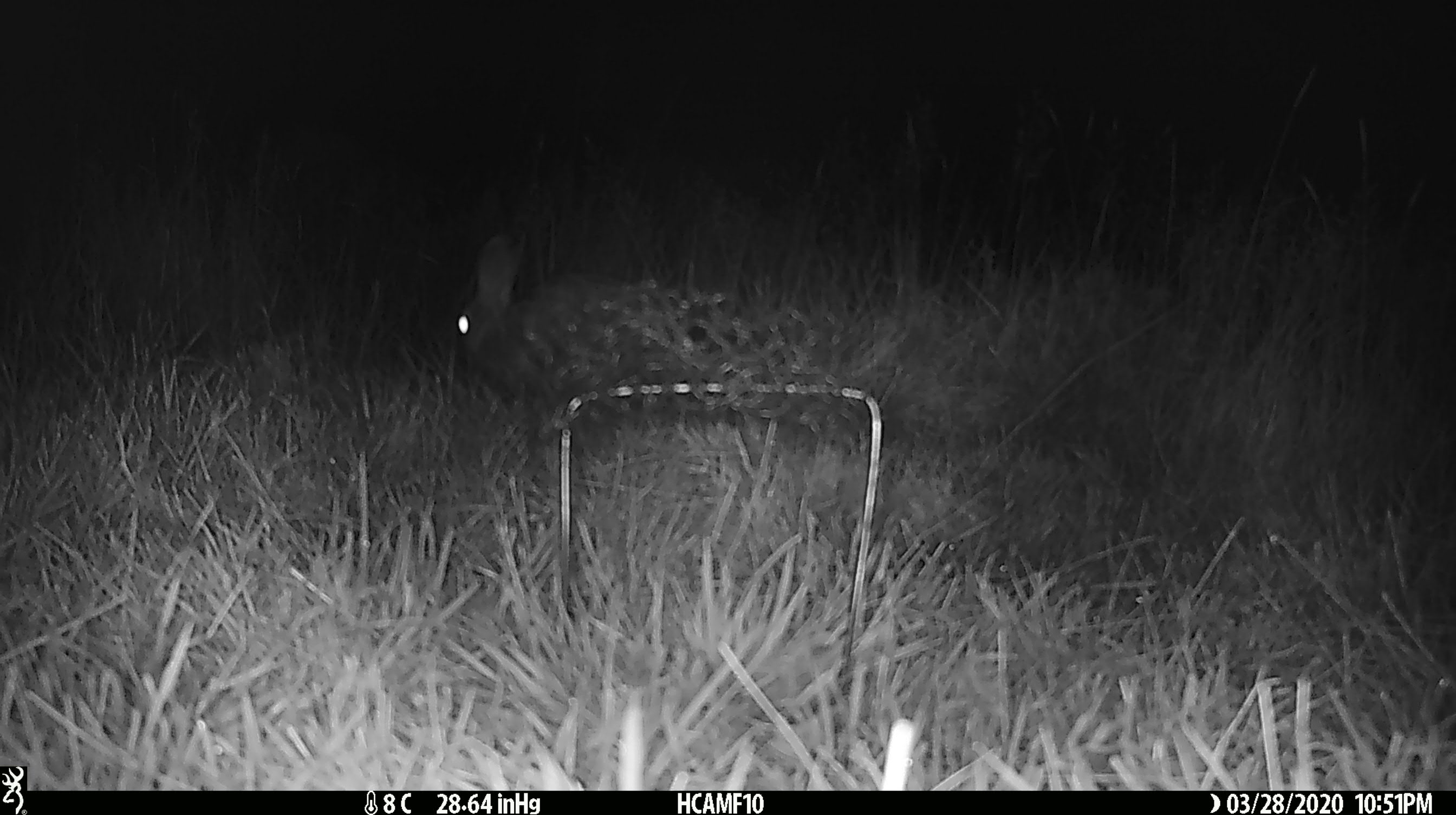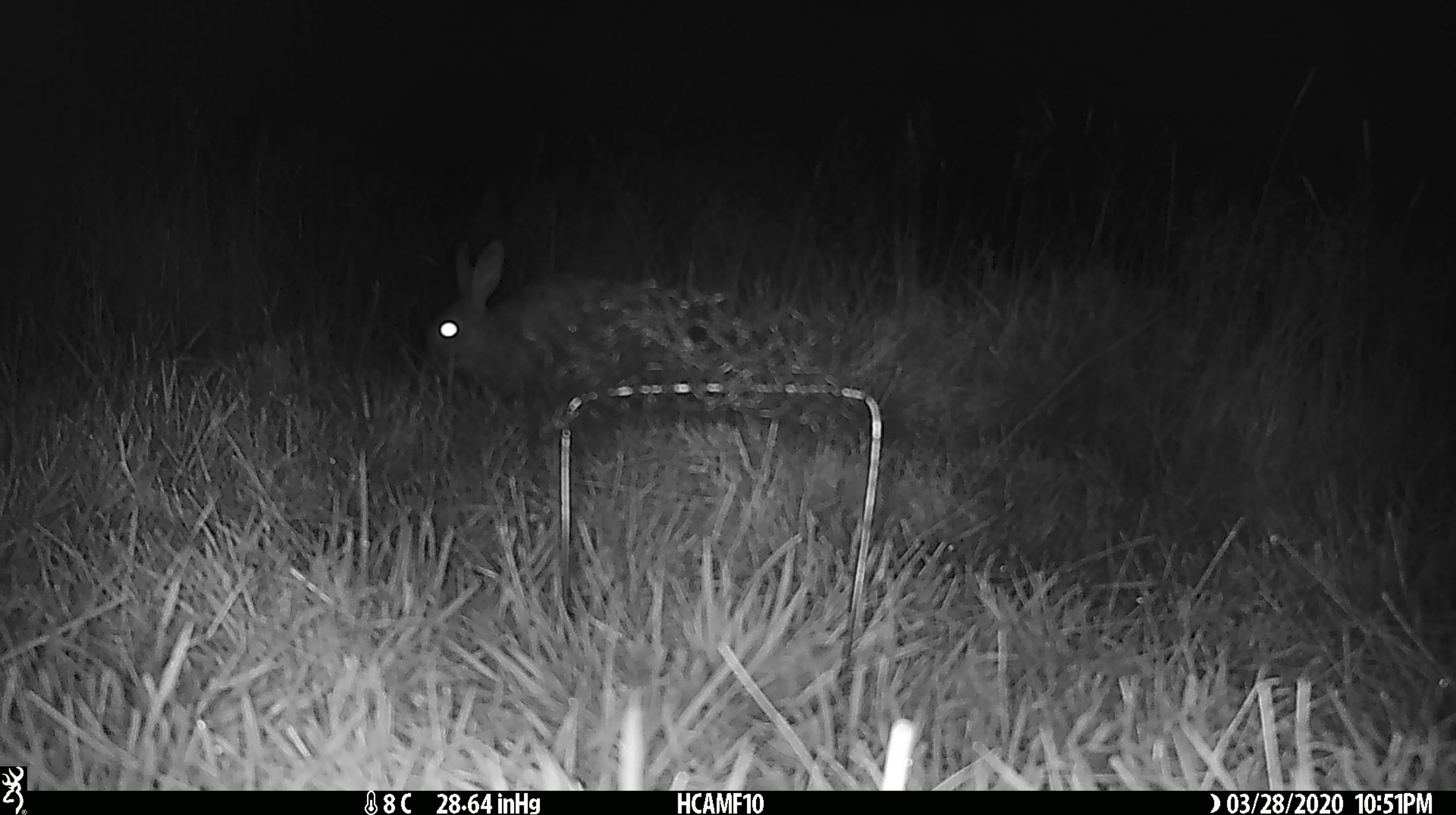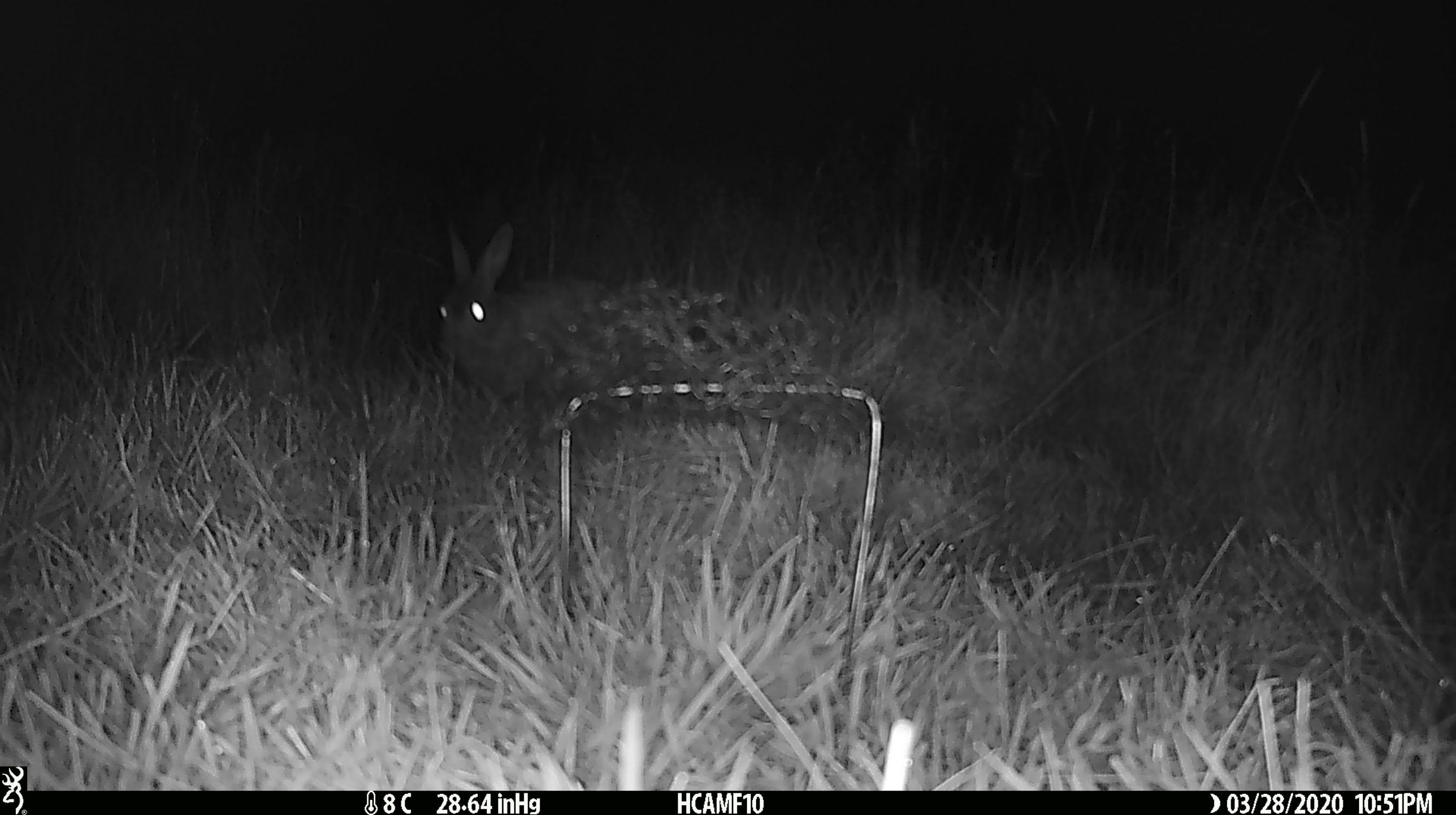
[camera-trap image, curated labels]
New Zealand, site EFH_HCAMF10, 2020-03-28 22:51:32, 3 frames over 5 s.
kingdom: Animalia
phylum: Chordata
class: Mammalia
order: Lagomorpha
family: Leporidae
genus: Oryctolagus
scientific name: Oryctolagus cuniculus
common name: european rabbit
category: rabbit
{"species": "rabbit (european rabbit) (Oryctolagus cuniculus)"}